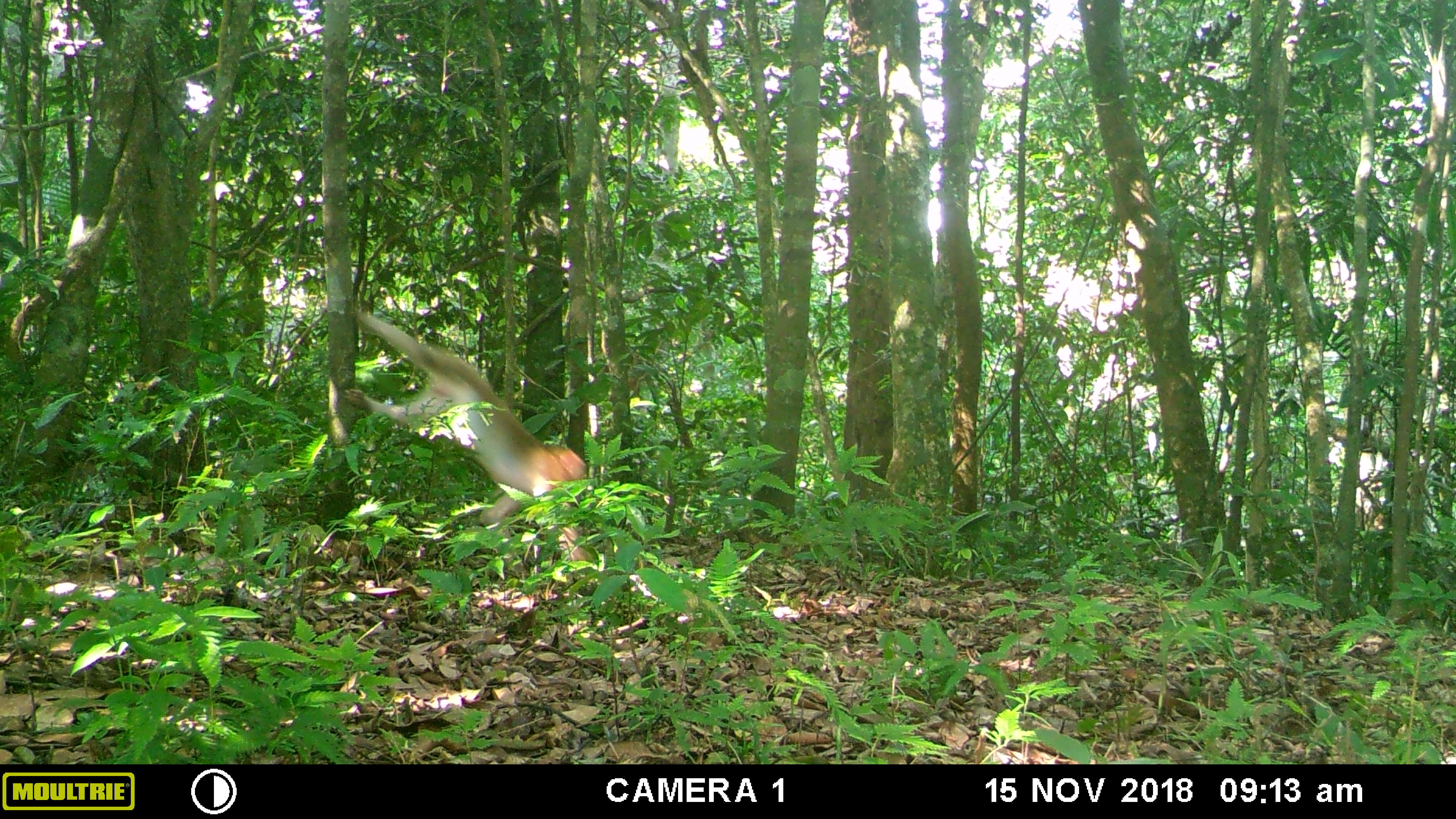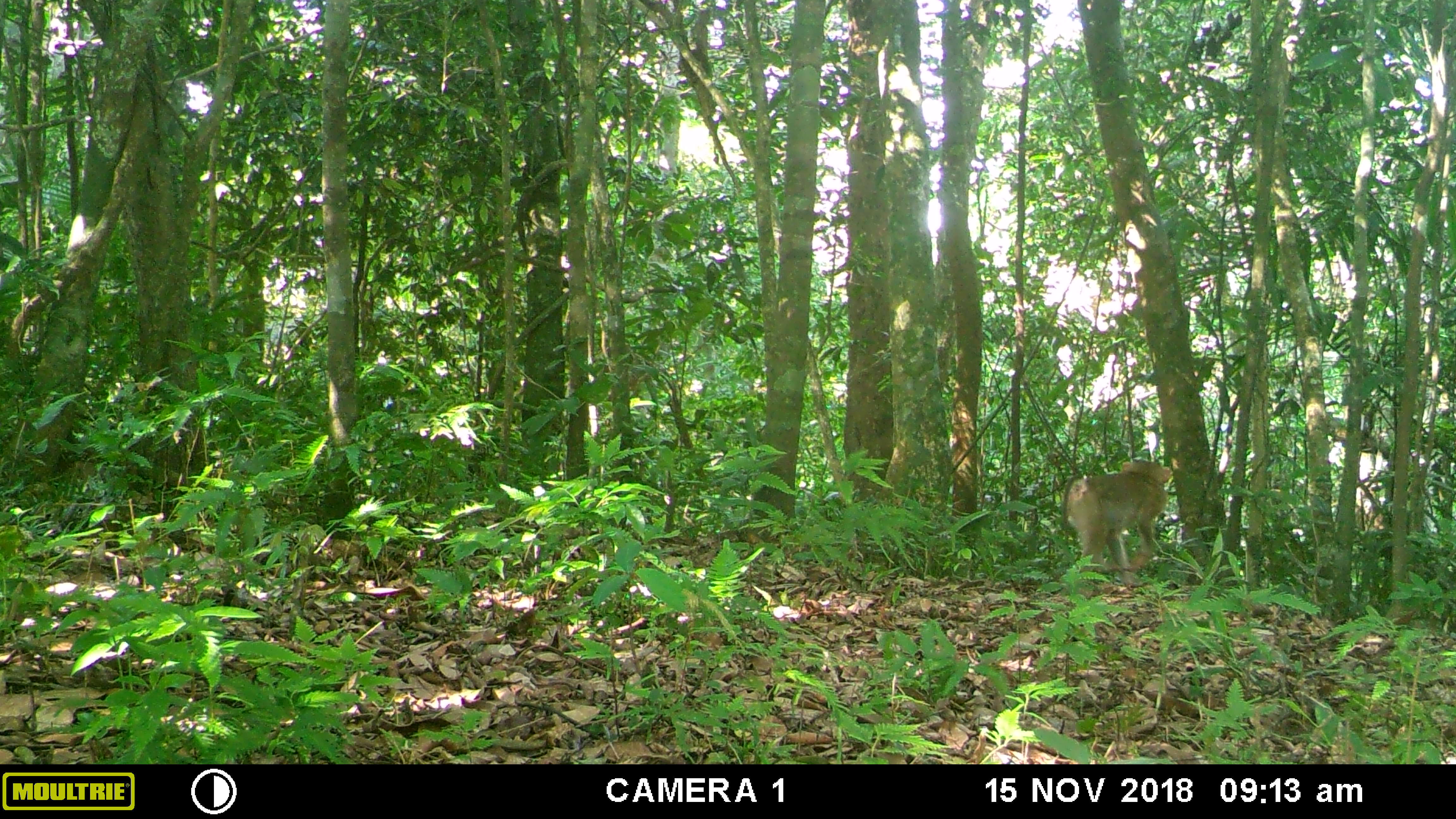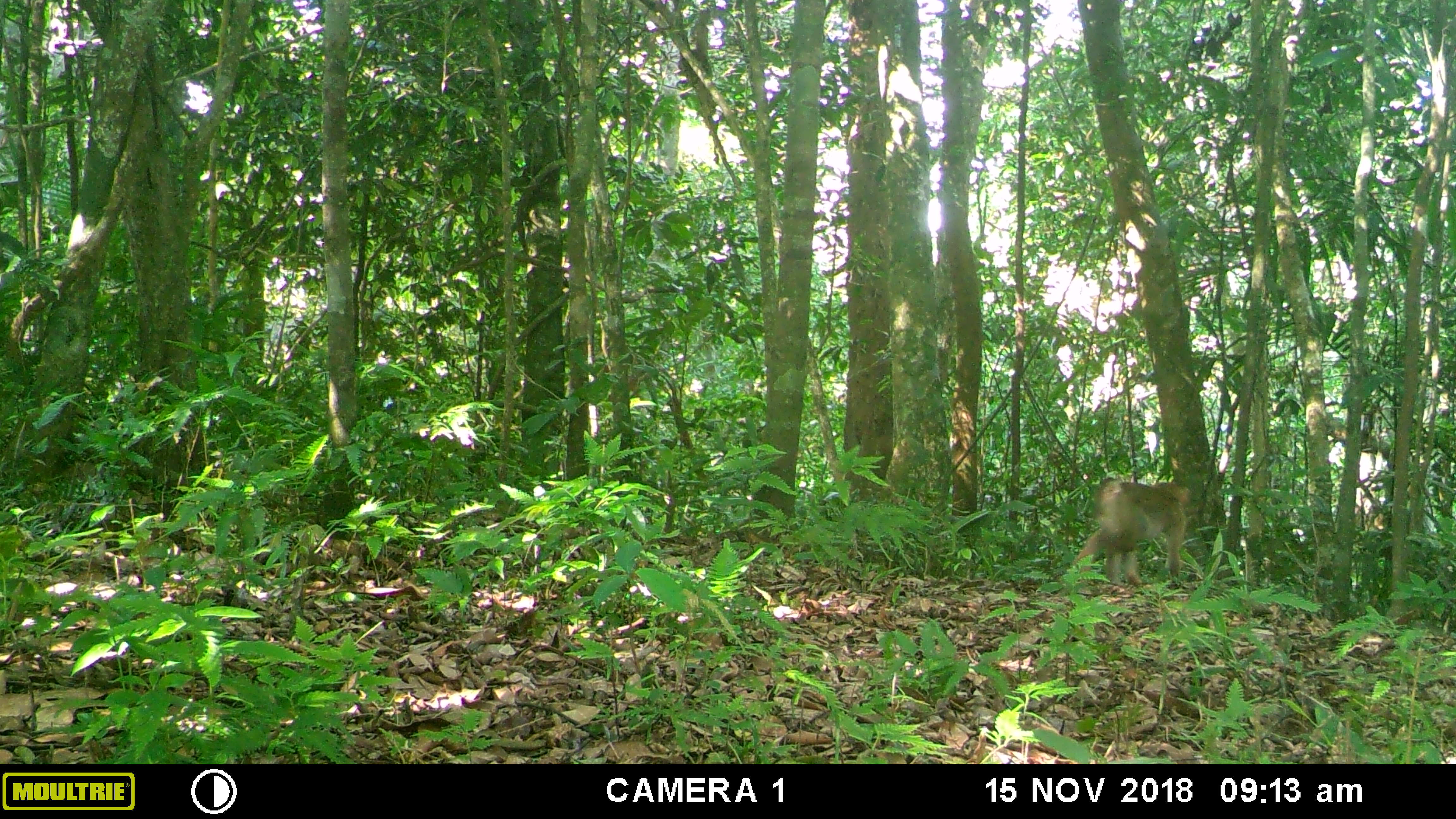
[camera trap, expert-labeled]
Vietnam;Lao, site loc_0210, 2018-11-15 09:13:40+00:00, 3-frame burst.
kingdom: Animalia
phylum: Chordata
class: Mammalia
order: Primates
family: Cercopithecidae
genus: Macaca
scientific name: Macaca nemestrina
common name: pig-tailed macaque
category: pig tailed macaque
Pig tailed macaque (pig-tailed macaque) (Macaca nemestrina). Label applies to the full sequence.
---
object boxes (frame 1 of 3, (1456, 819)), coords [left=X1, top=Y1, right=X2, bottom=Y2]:
pig tailed macaque: [left=343, top=310, right=594, bottom=577]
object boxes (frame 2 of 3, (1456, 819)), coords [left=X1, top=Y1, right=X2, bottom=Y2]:
pig tailed macaque: [left=1066, top=460, right=1171, bottom=588]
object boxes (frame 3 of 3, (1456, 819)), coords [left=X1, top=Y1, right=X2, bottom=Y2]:
pig tailed macaque: [left=1071, top=477, right=1191, bottom=586]